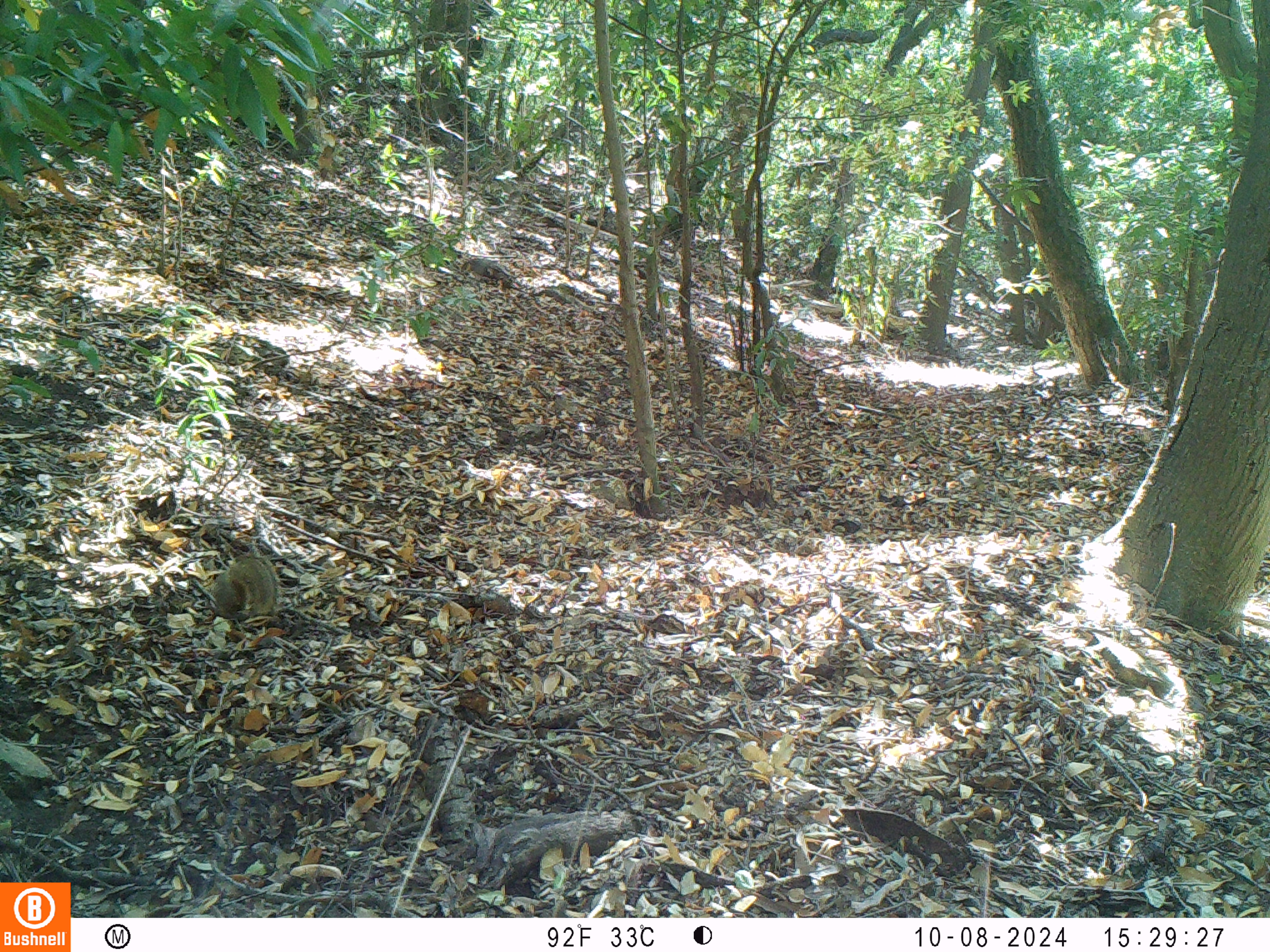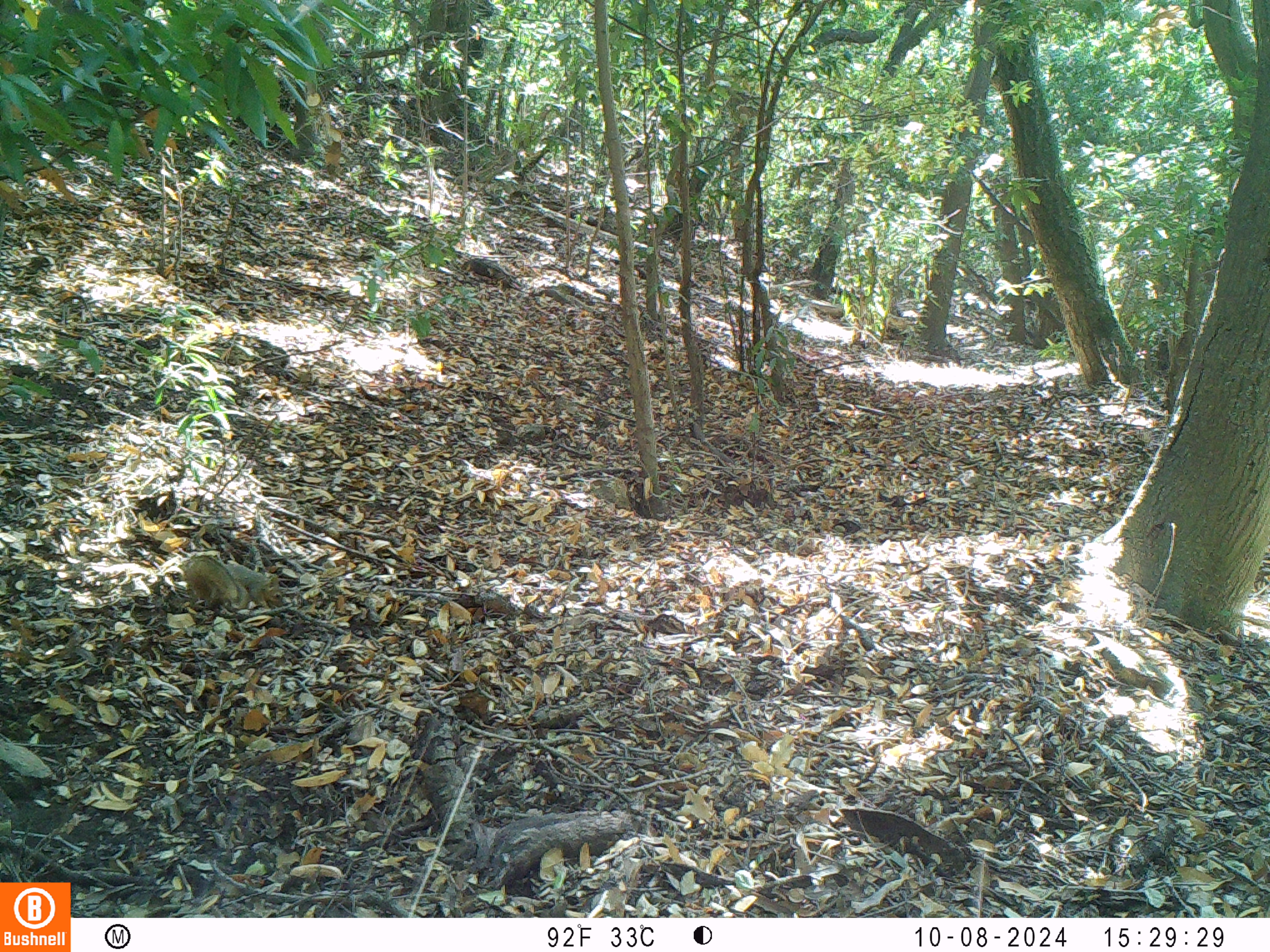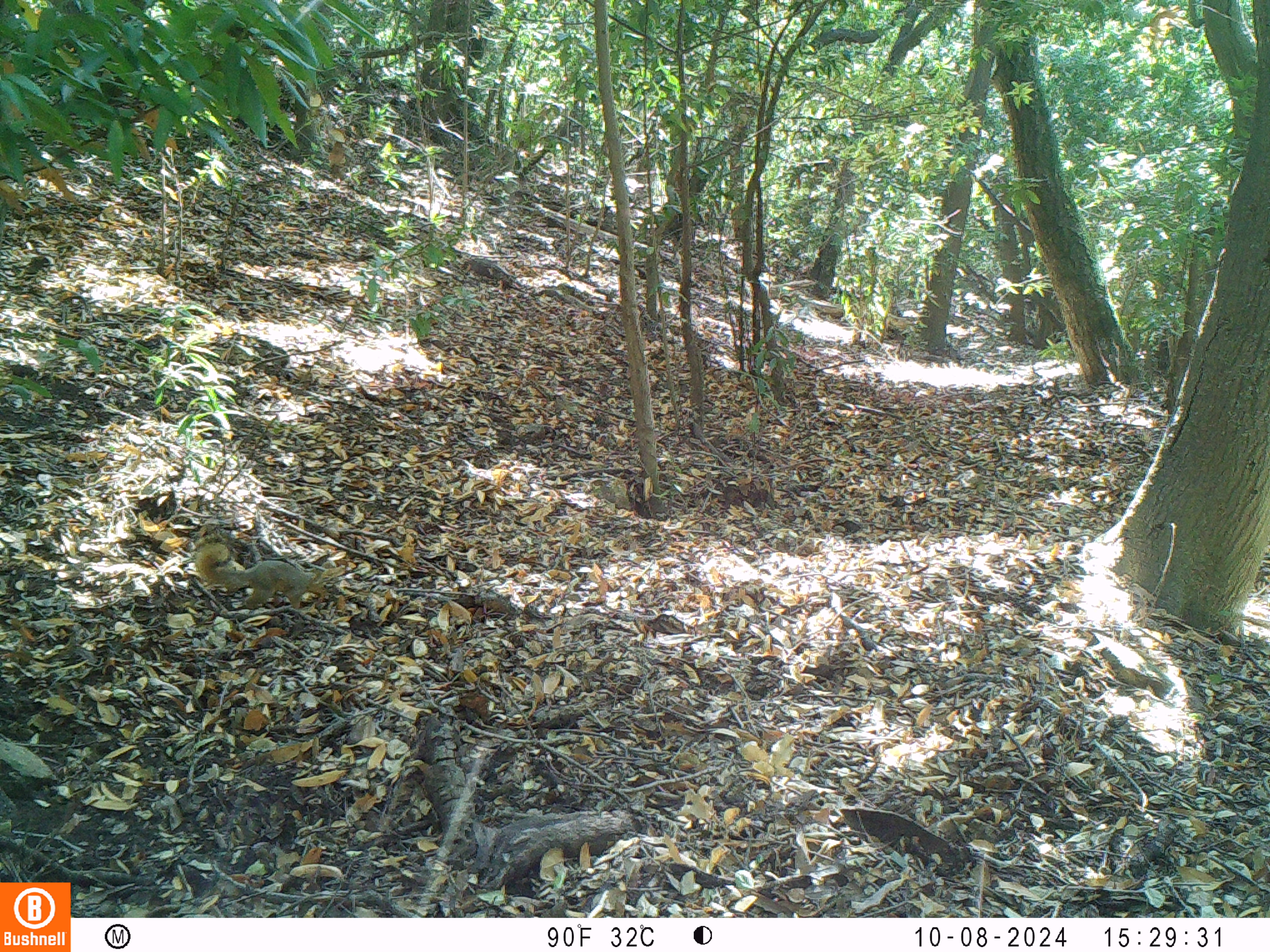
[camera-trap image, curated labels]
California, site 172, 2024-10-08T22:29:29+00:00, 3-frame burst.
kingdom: Animalia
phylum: Chordata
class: Mammalia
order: Rodentia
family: Sciuridae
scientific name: Sciuridae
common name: squirrel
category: unknown squirrel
Unknown squirrel (squirrel) (Sciuridae).